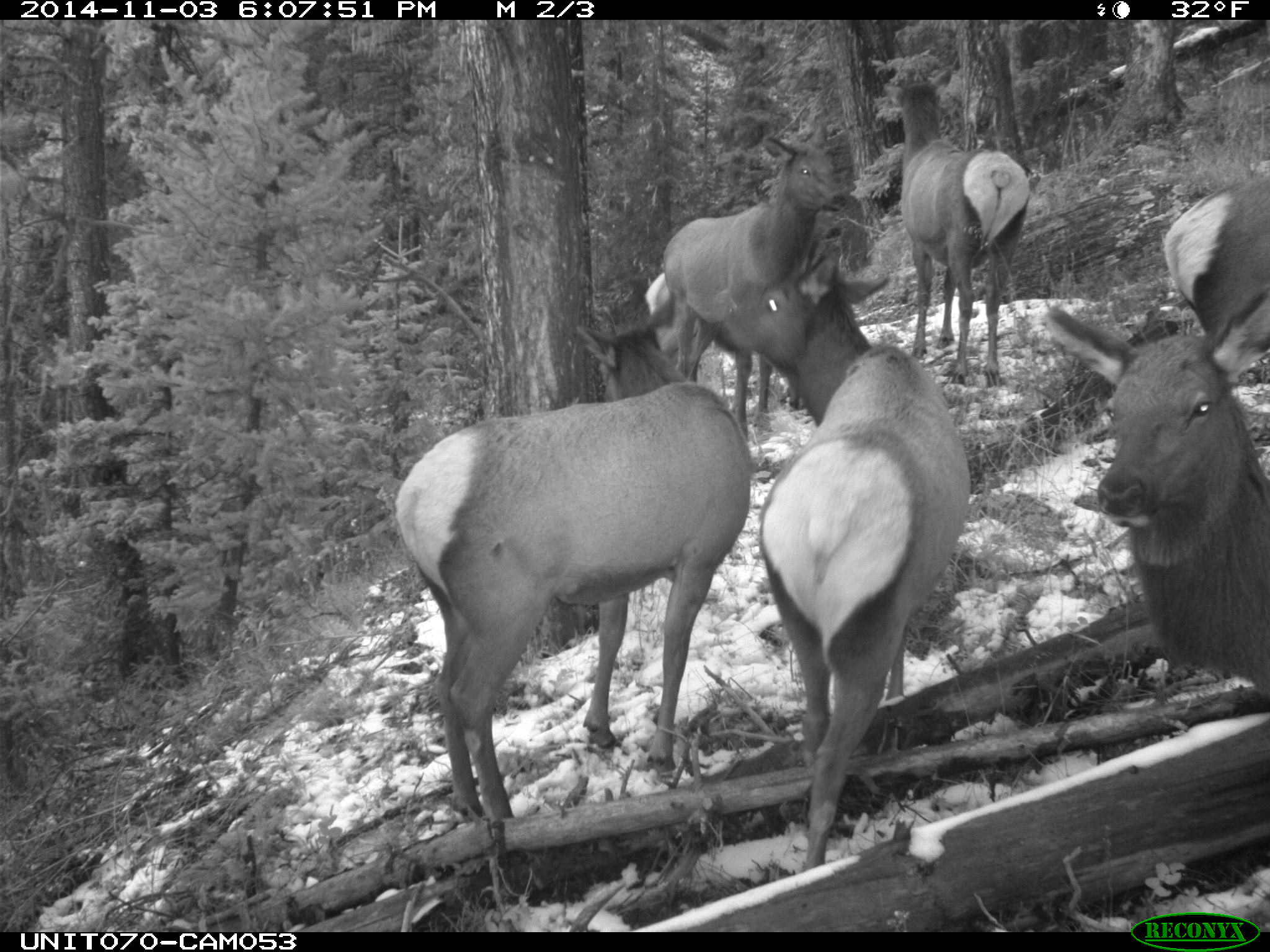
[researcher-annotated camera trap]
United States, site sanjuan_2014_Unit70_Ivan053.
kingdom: Animalia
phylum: Chordata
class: Mammalia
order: Artiodactyla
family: Cervidae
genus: Cervus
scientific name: Cervus elaphus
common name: red deer